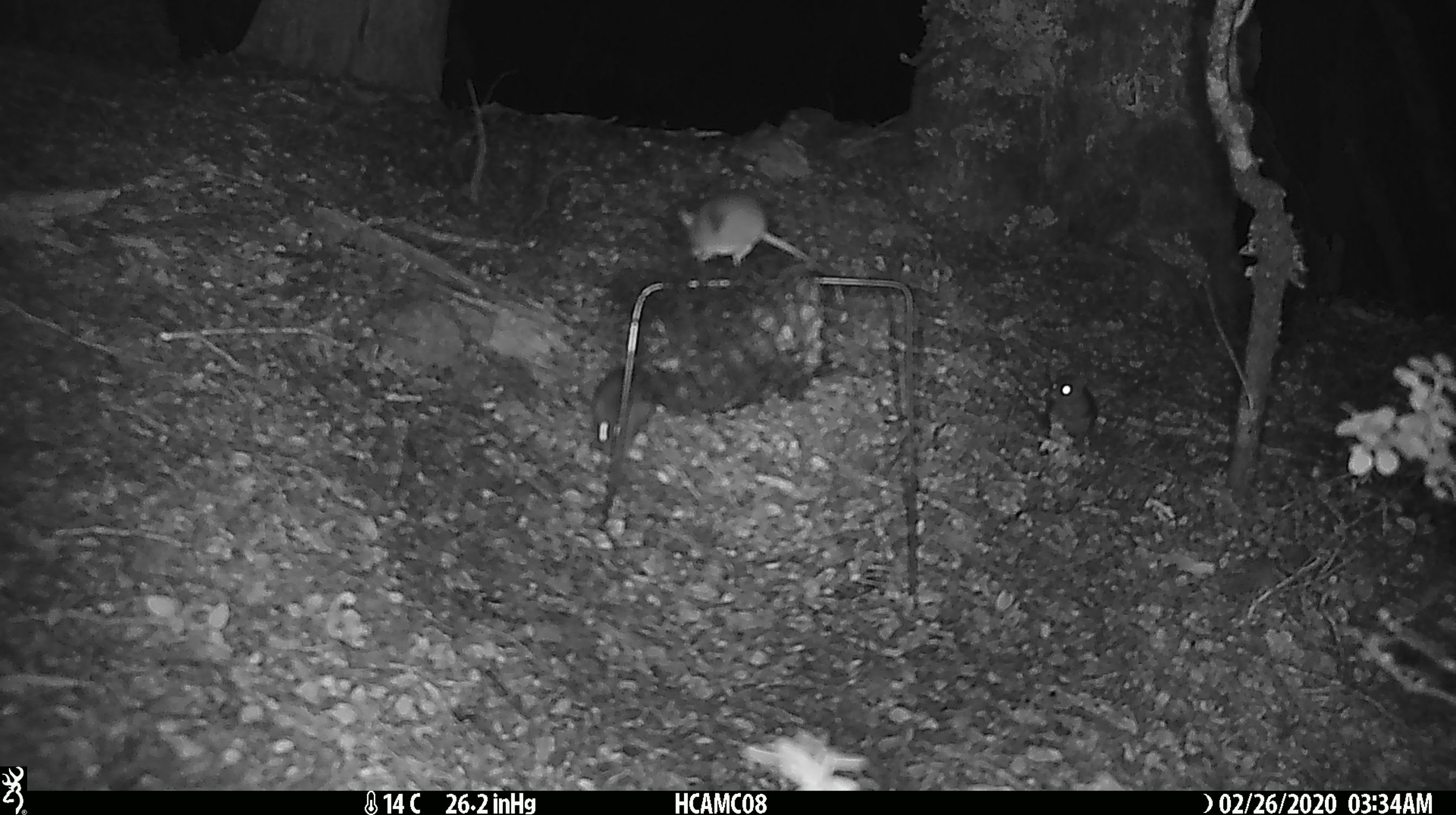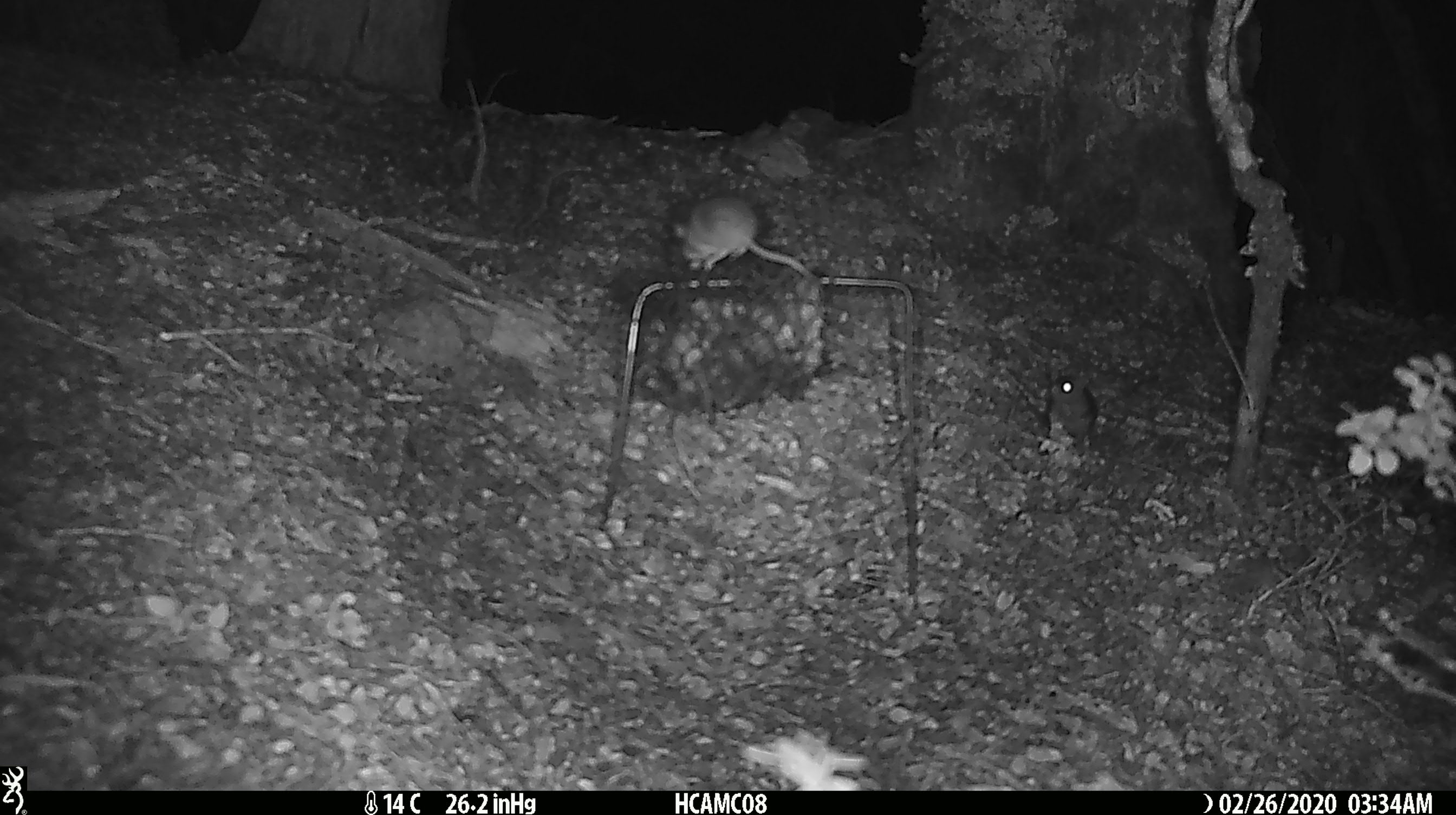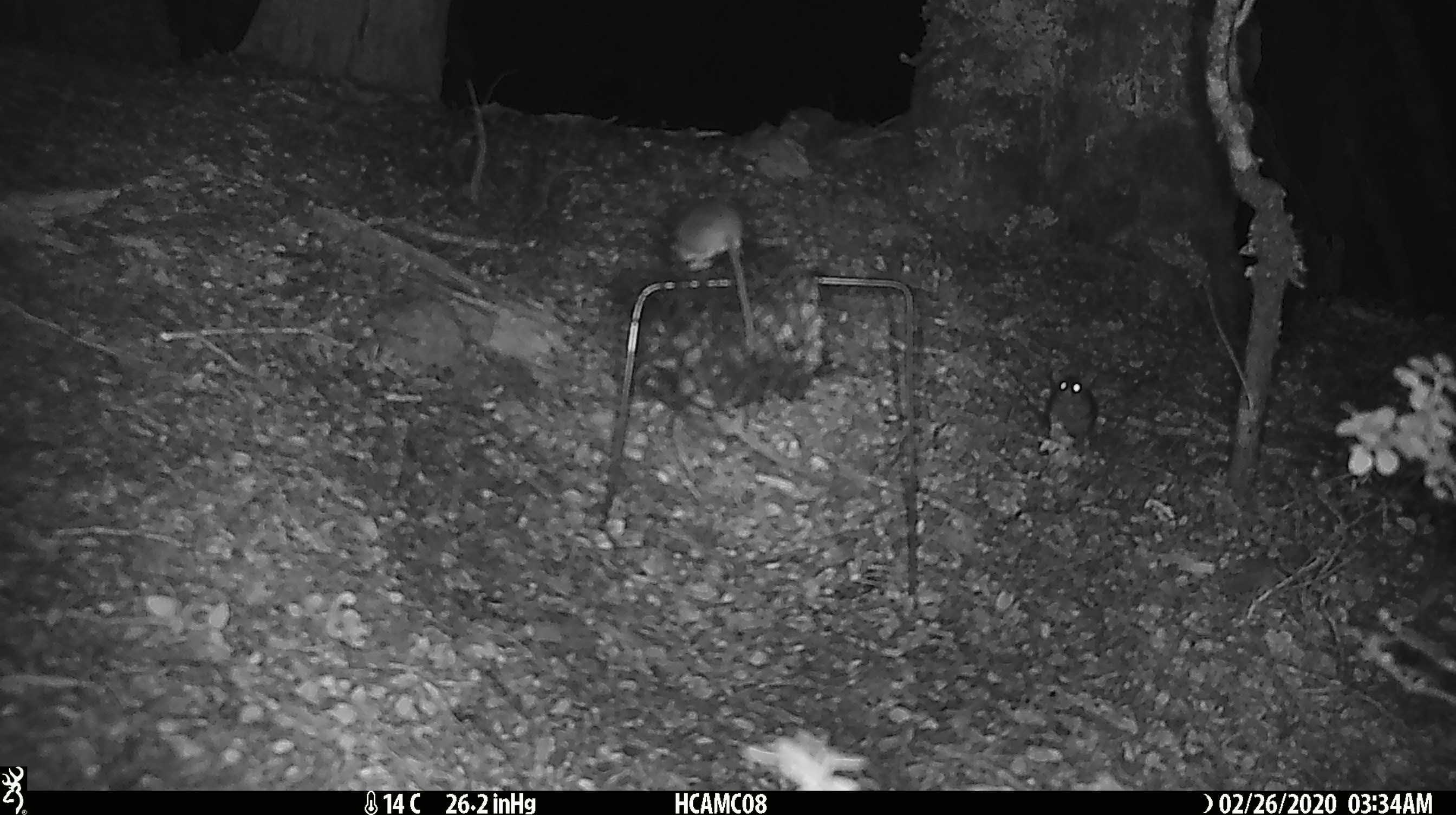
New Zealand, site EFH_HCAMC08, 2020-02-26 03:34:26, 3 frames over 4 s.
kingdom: Animalia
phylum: Chordata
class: Mammalia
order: Rodentia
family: Muridae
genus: Mus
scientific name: Mus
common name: mouse